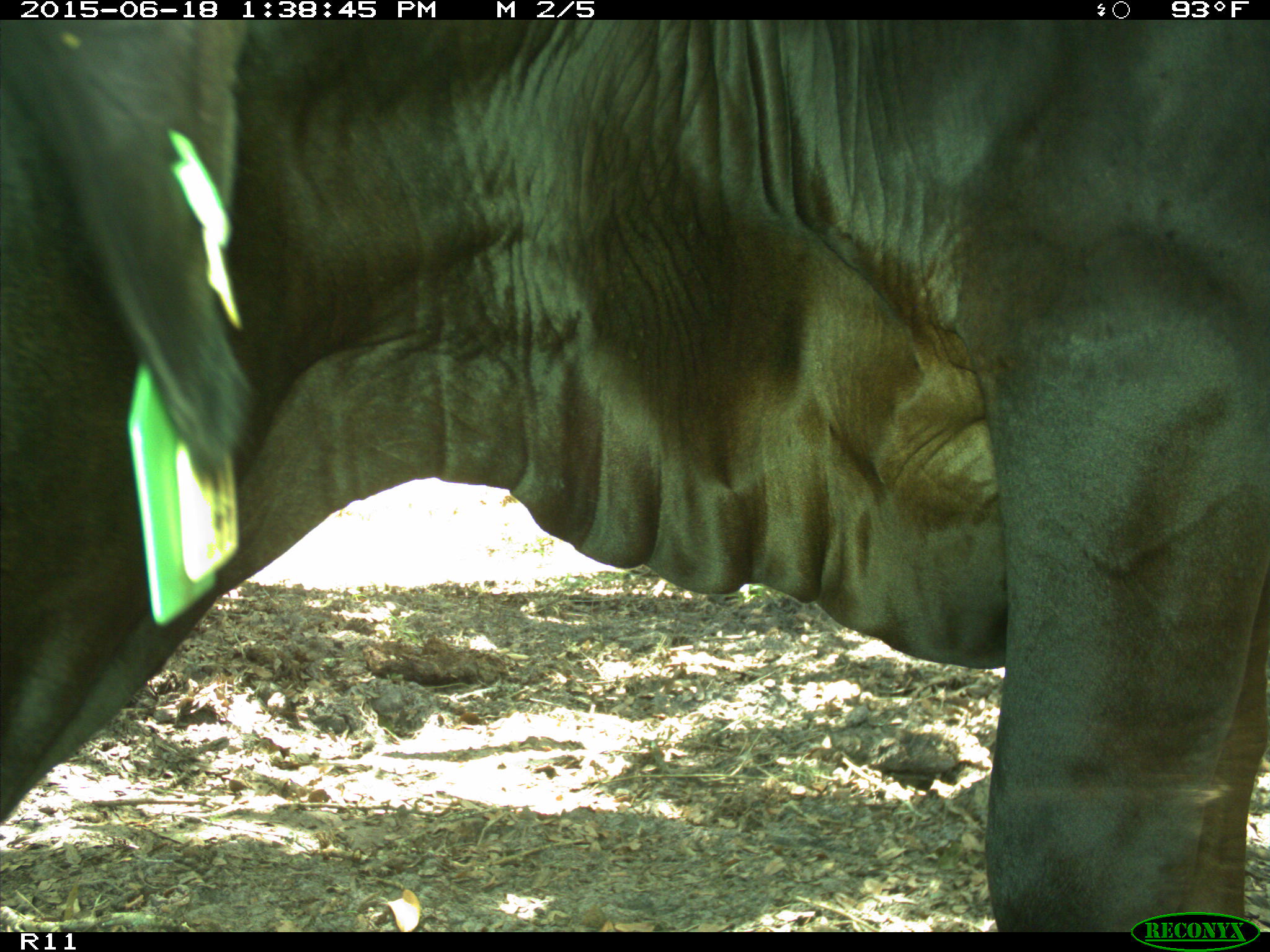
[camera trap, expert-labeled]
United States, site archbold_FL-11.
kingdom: Animalia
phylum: Chordata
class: Mammalia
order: Artiodactyla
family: Bovidae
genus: Bos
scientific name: Bos taurus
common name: domestic cow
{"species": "Bos taurus (domestic cow)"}